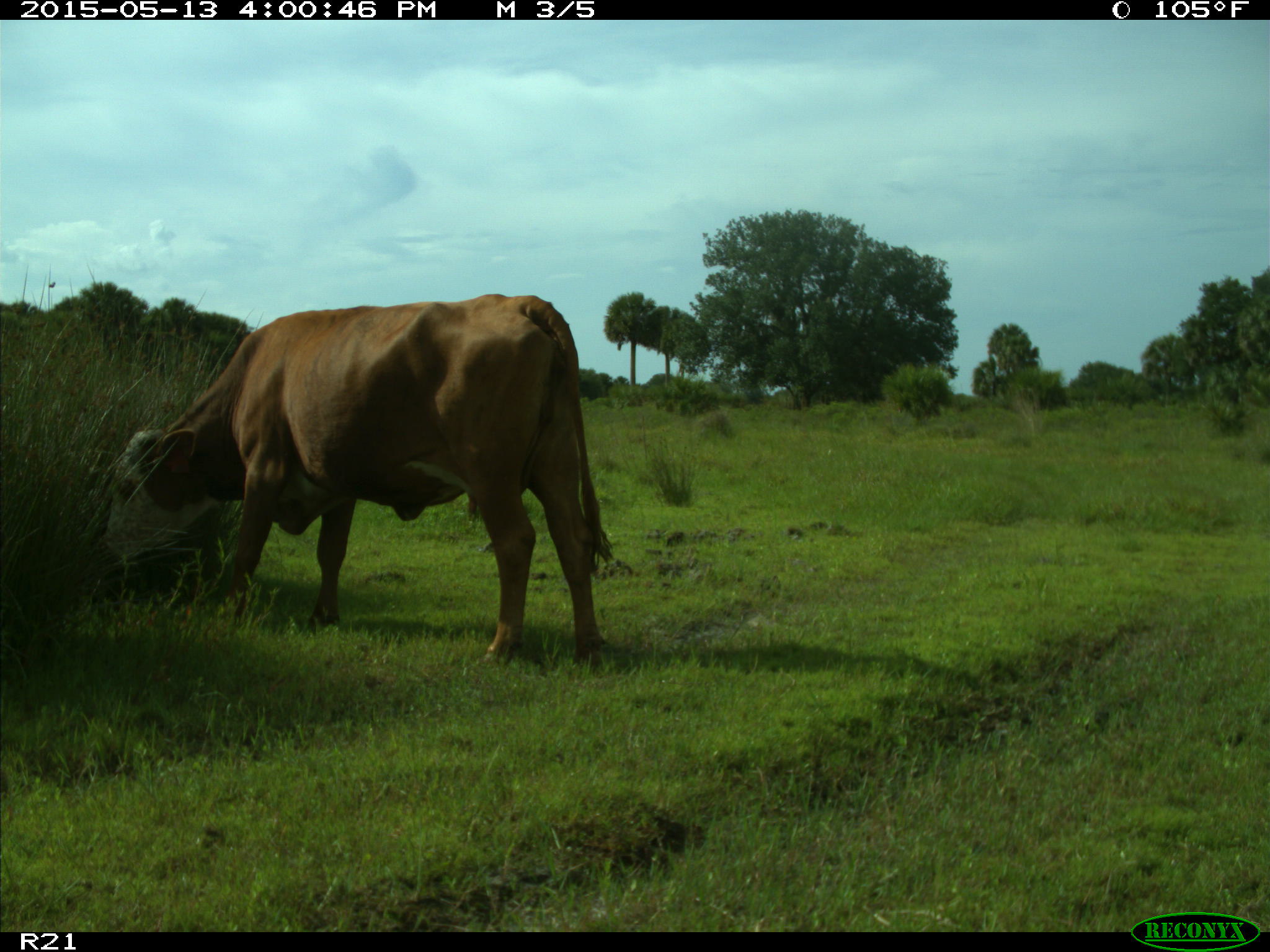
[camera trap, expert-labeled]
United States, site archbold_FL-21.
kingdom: Animalia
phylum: Chordata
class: Mammalia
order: Artiodactyla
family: Bovidae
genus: Bos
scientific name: Bos taurus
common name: domestic cow